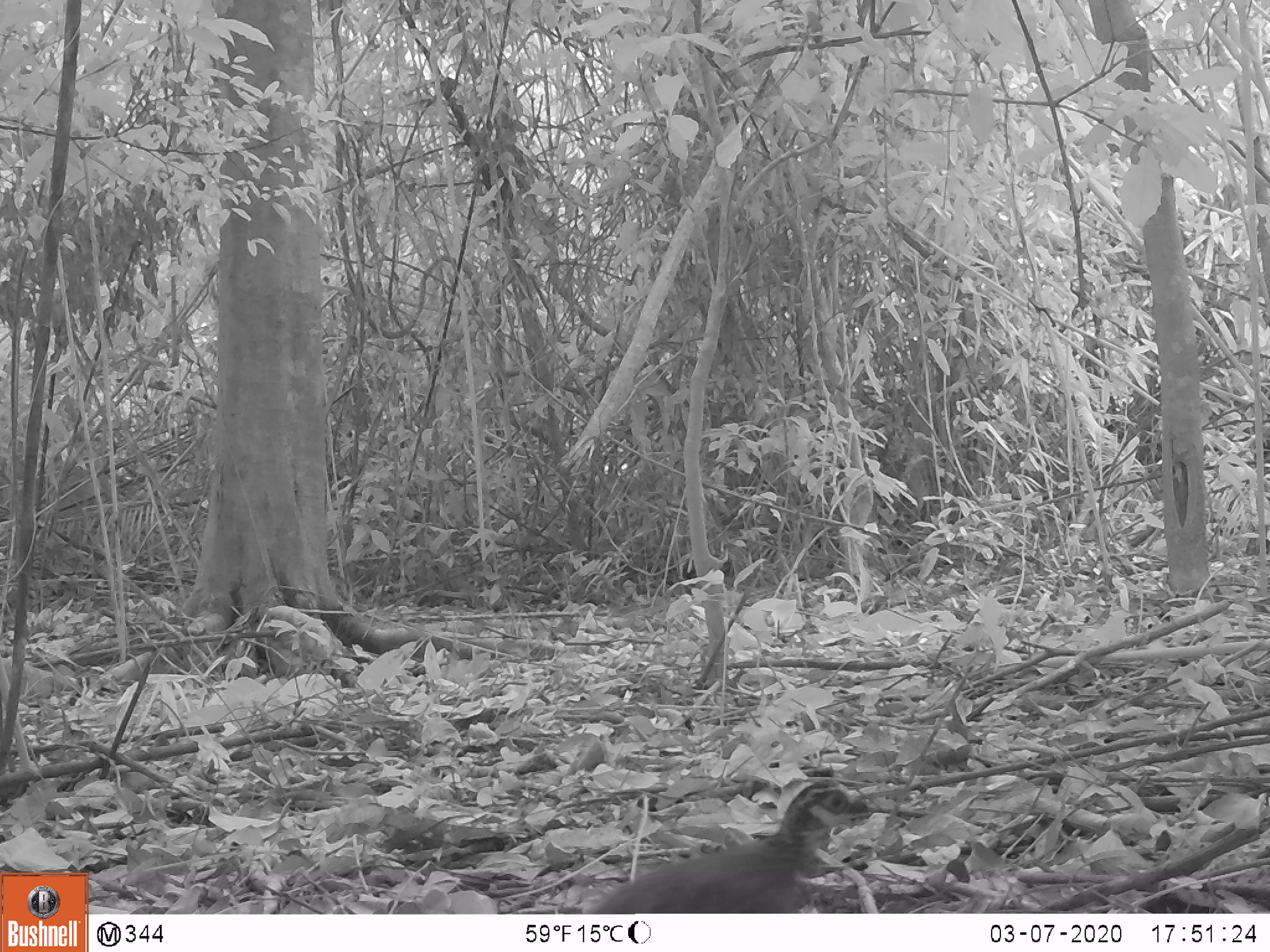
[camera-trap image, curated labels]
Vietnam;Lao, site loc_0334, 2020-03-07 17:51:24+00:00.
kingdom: Animalia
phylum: Chordata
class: Aves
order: Galliformes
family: Phasianidae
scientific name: Phasianidae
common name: partridge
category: unidentified partridge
Unidentified partridge (partridge) (Phasianidae). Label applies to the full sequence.